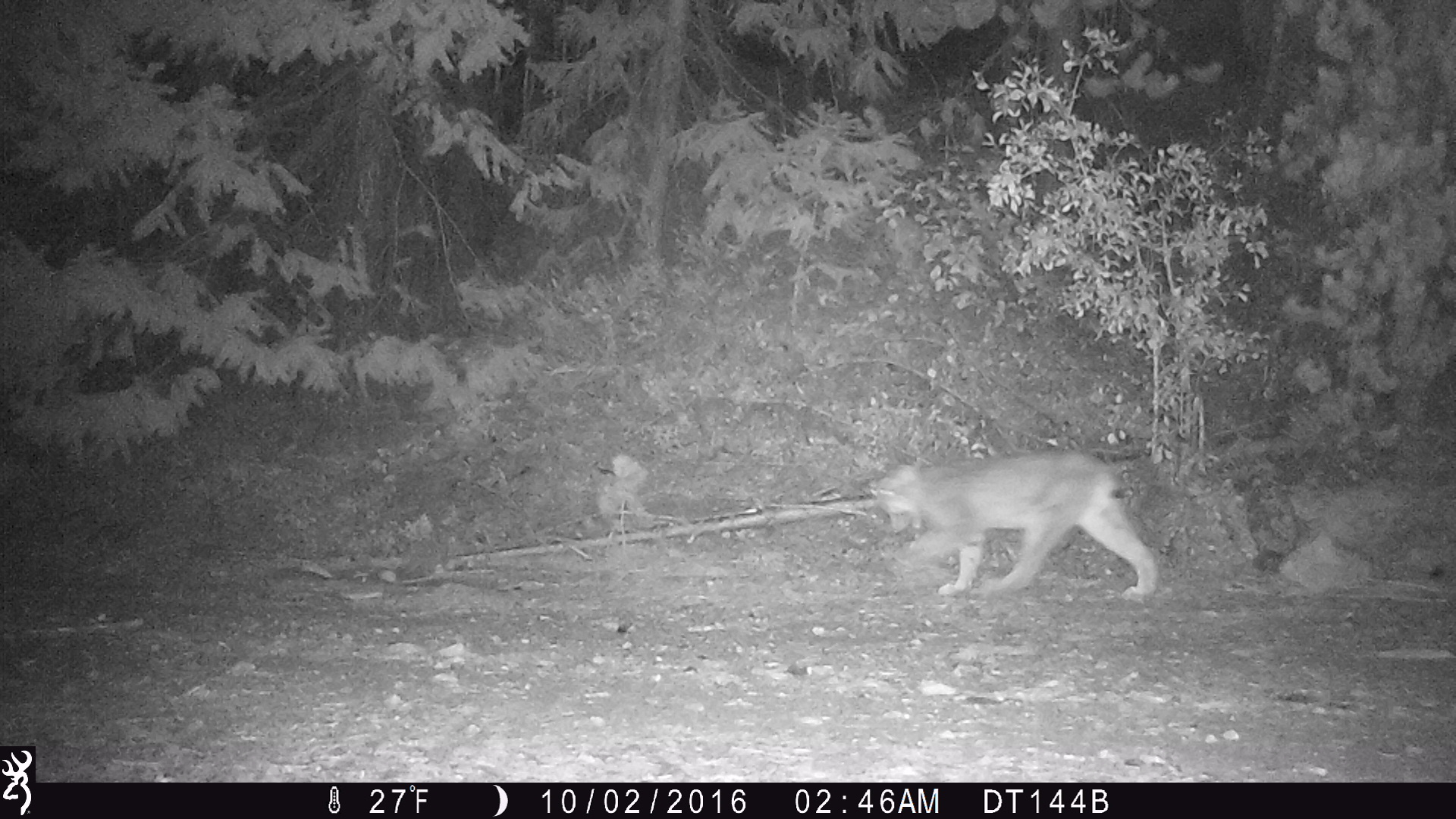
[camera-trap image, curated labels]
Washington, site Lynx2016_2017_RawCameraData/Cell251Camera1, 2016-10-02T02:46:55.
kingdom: Animalia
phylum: Chordata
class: Mammalia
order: Carnivora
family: Felidae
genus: Lynx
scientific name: Lynx canadensis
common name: canada lynx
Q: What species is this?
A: Lynx canadensis (canada lynx).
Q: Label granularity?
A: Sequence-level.